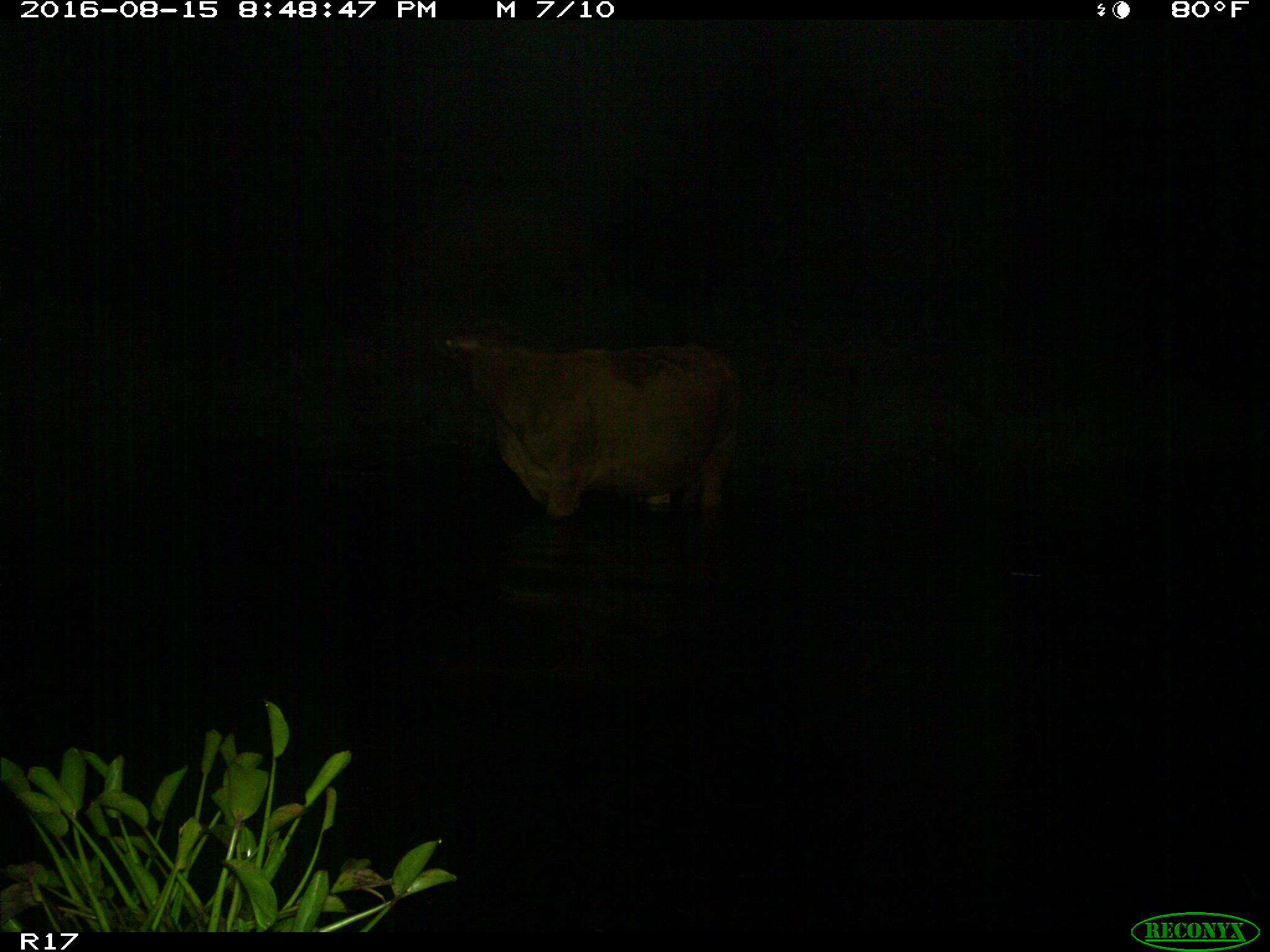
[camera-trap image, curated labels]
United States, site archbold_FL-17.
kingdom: Animalia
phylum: Chordata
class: Mammalia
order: Artiodactyla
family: Bovidae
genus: Bos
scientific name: Bos taurus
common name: domestic cow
Bos taurus (domestic cow).